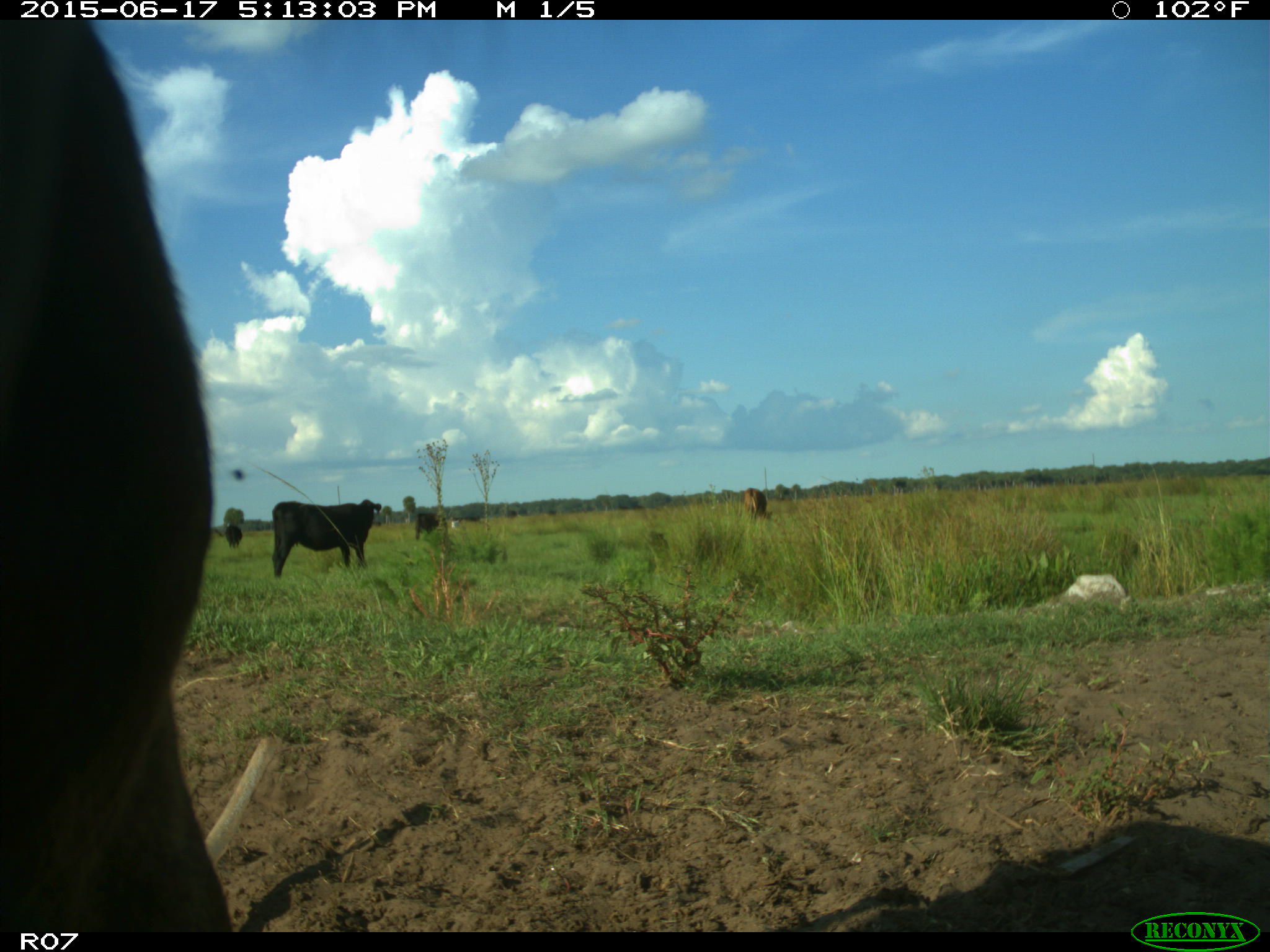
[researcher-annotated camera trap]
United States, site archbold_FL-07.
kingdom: Animalia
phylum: Chordata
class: Mammalia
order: Artiodactyla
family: Bovidae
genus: Bos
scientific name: Bos taurus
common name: domestic cow